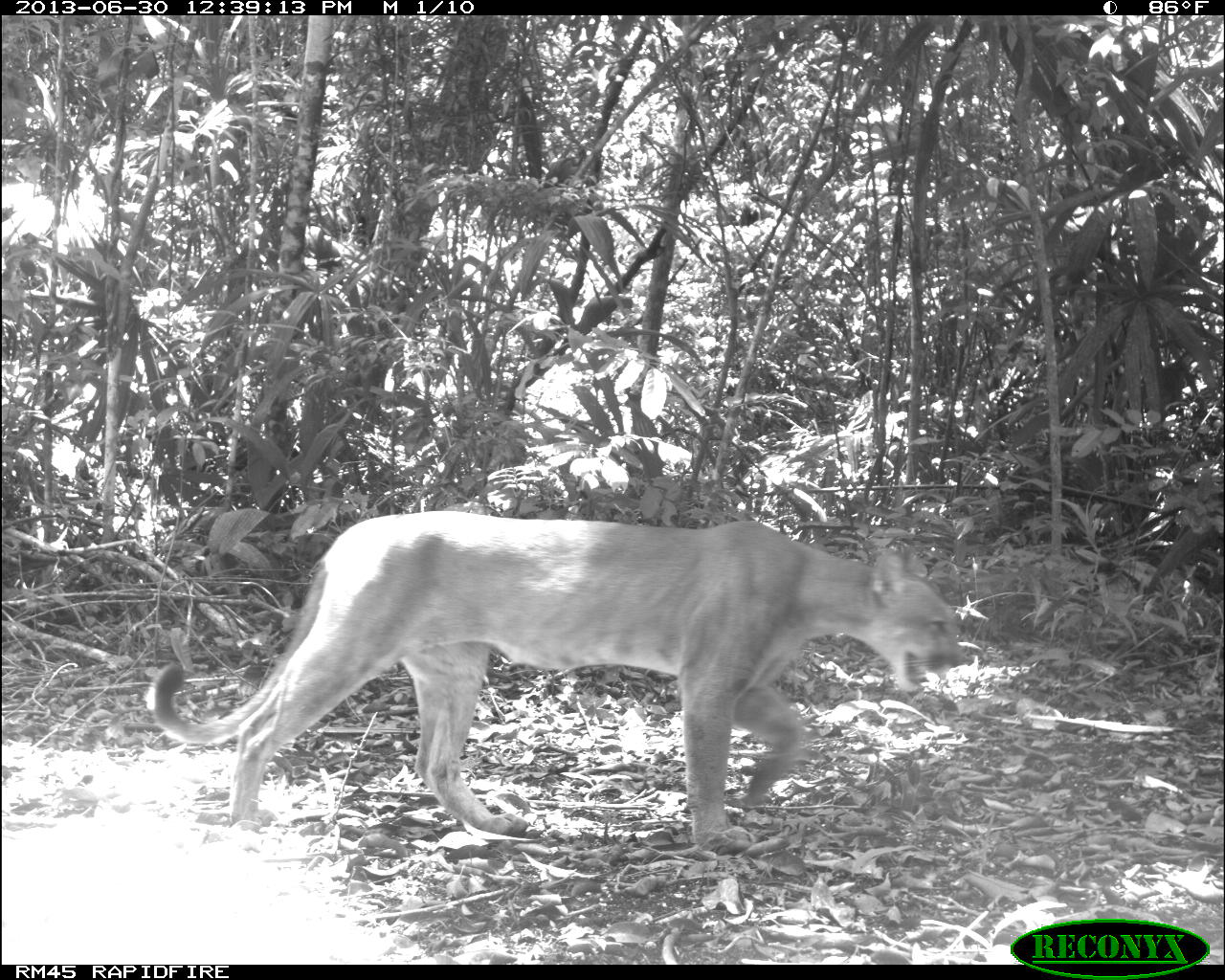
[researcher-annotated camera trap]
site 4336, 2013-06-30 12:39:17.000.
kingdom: Animalia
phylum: Chordata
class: Mammalia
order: Carnivora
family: Felidae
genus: Puma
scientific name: Puma concolor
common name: mountain lion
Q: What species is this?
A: Puma concolor (mountain lion).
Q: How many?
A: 1.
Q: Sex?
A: Male.